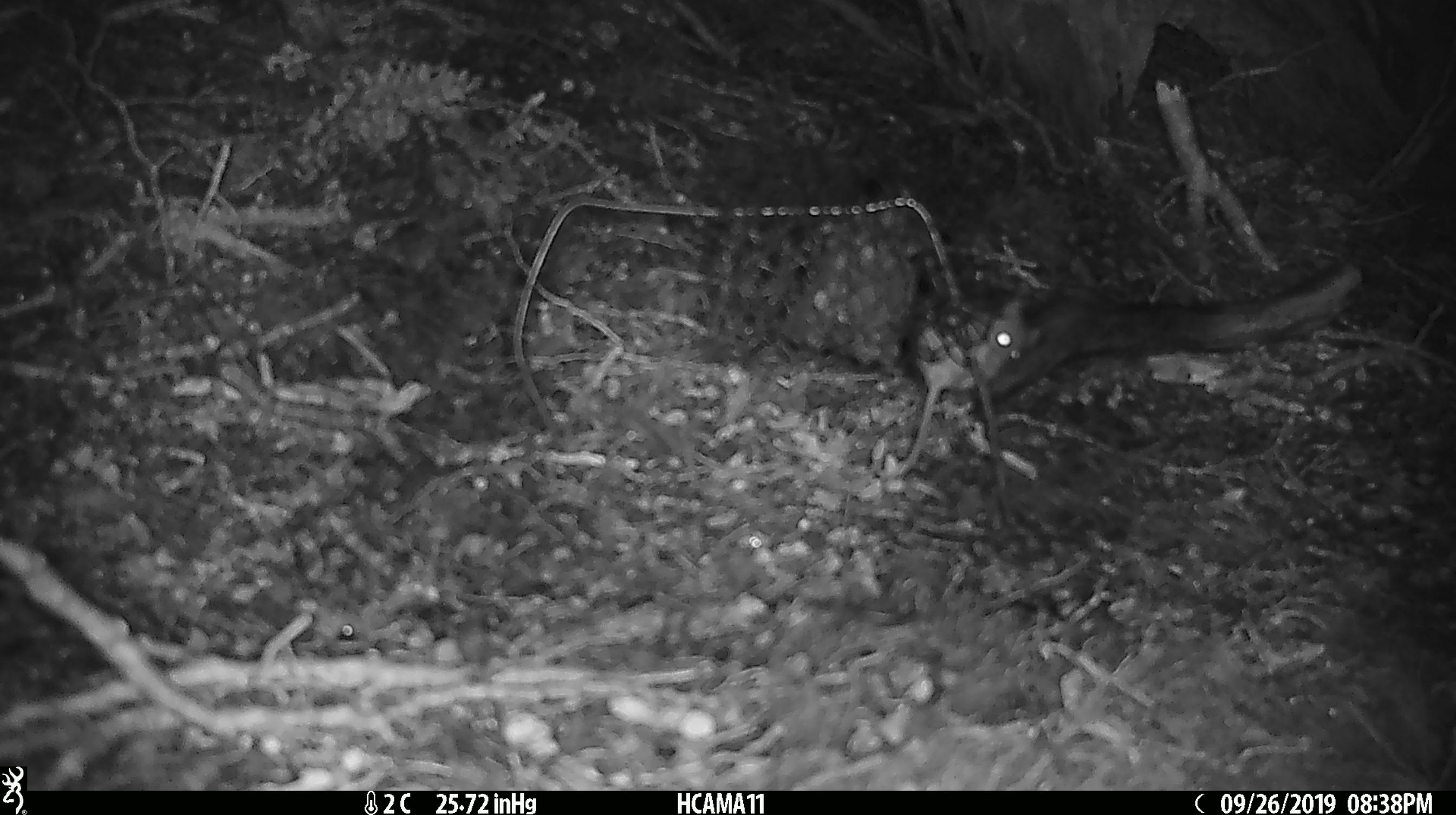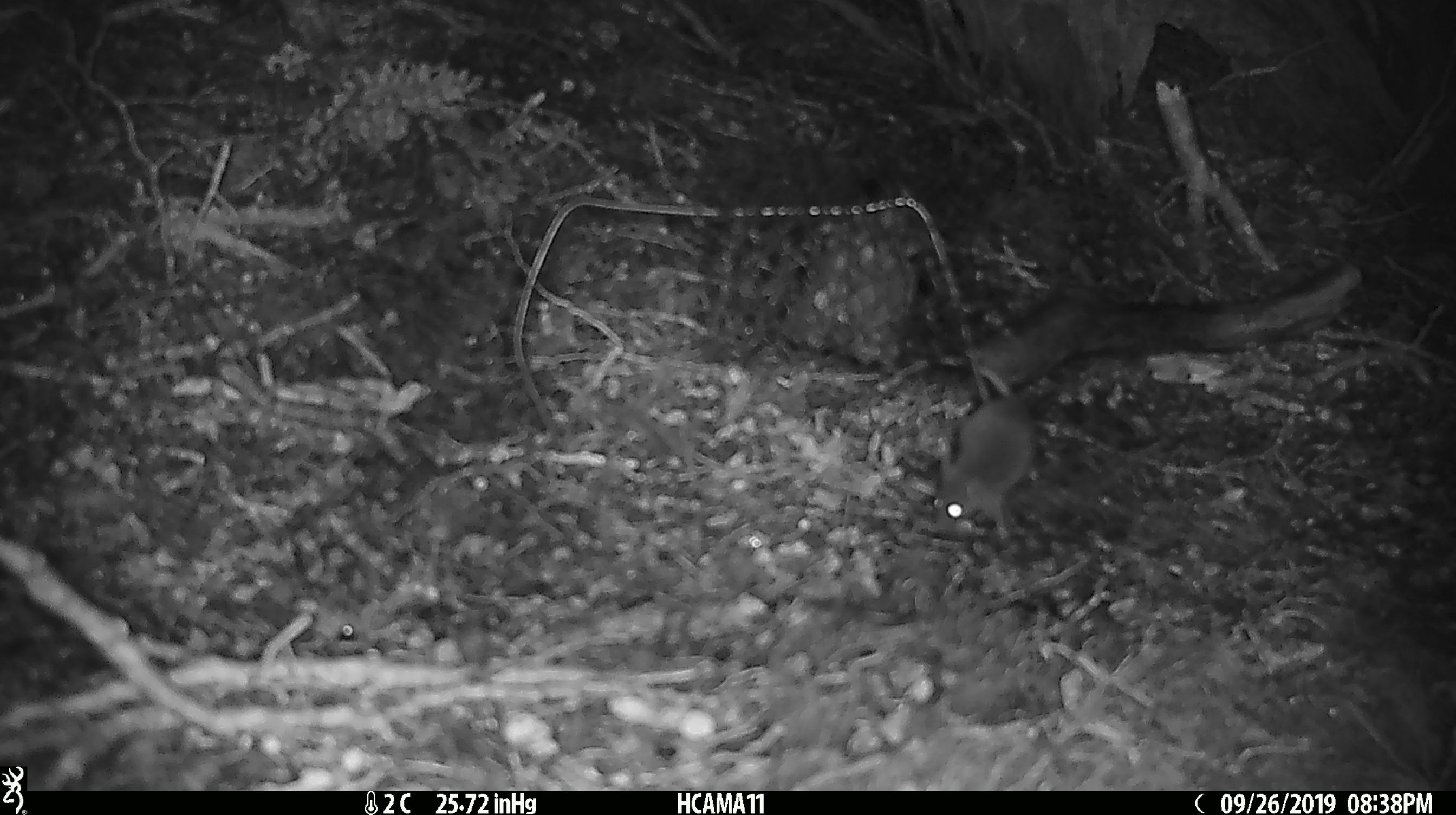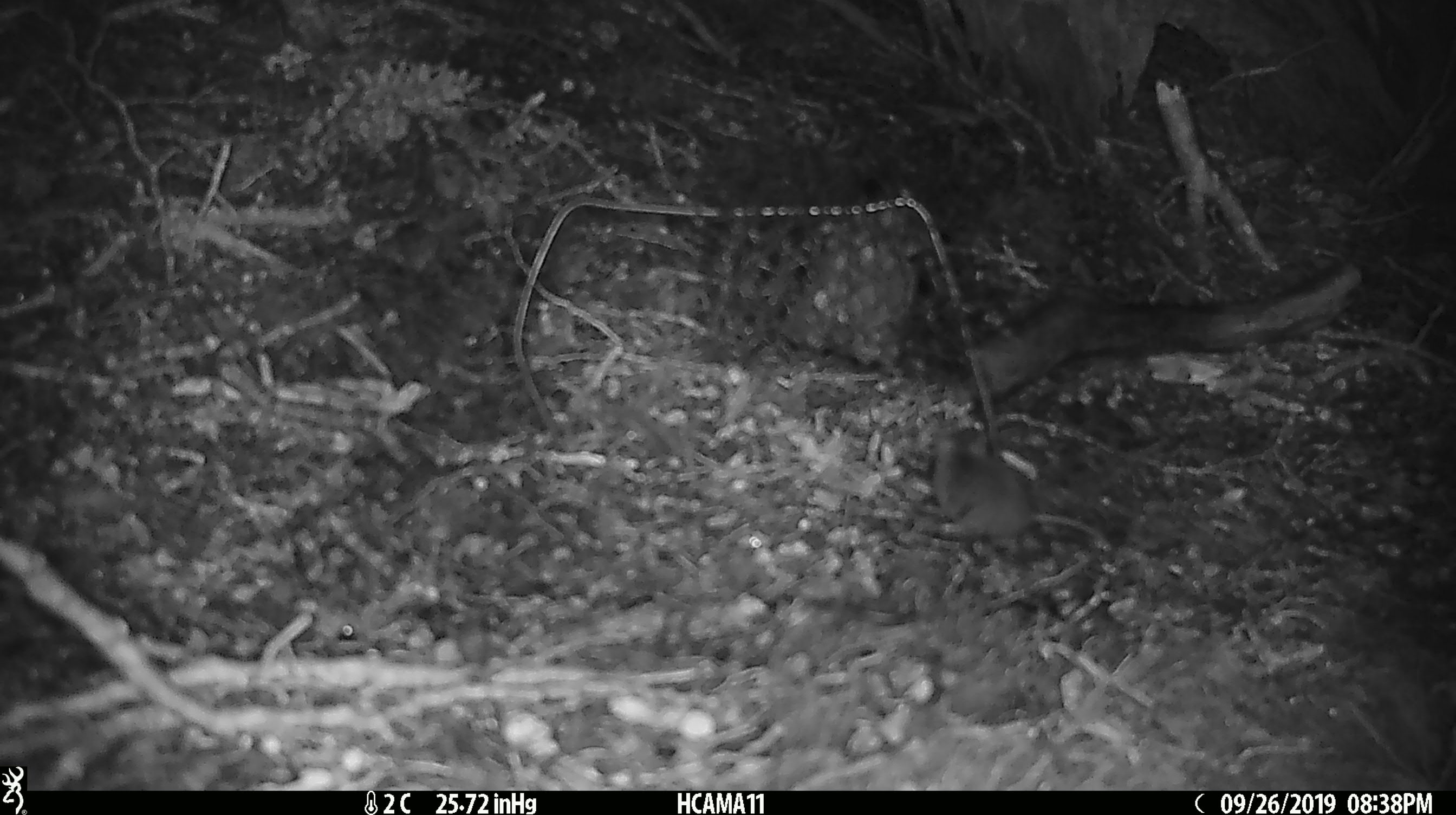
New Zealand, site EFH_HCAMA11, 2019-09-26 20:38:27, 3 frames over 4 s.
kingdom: Animalia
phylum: Chordata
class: Mammalia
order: Rodentia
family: Muridae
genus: Mus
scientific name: Mus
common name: mouse